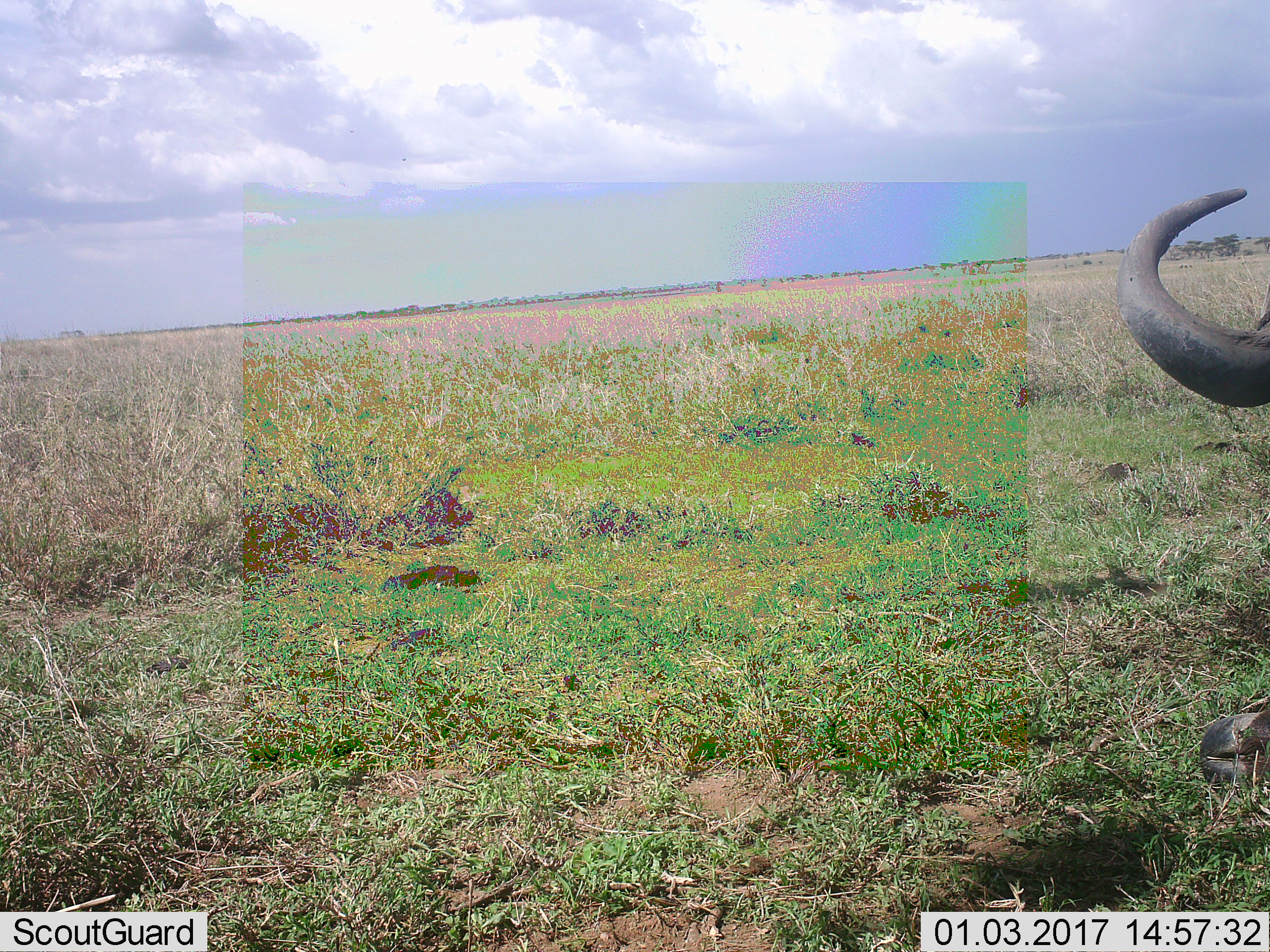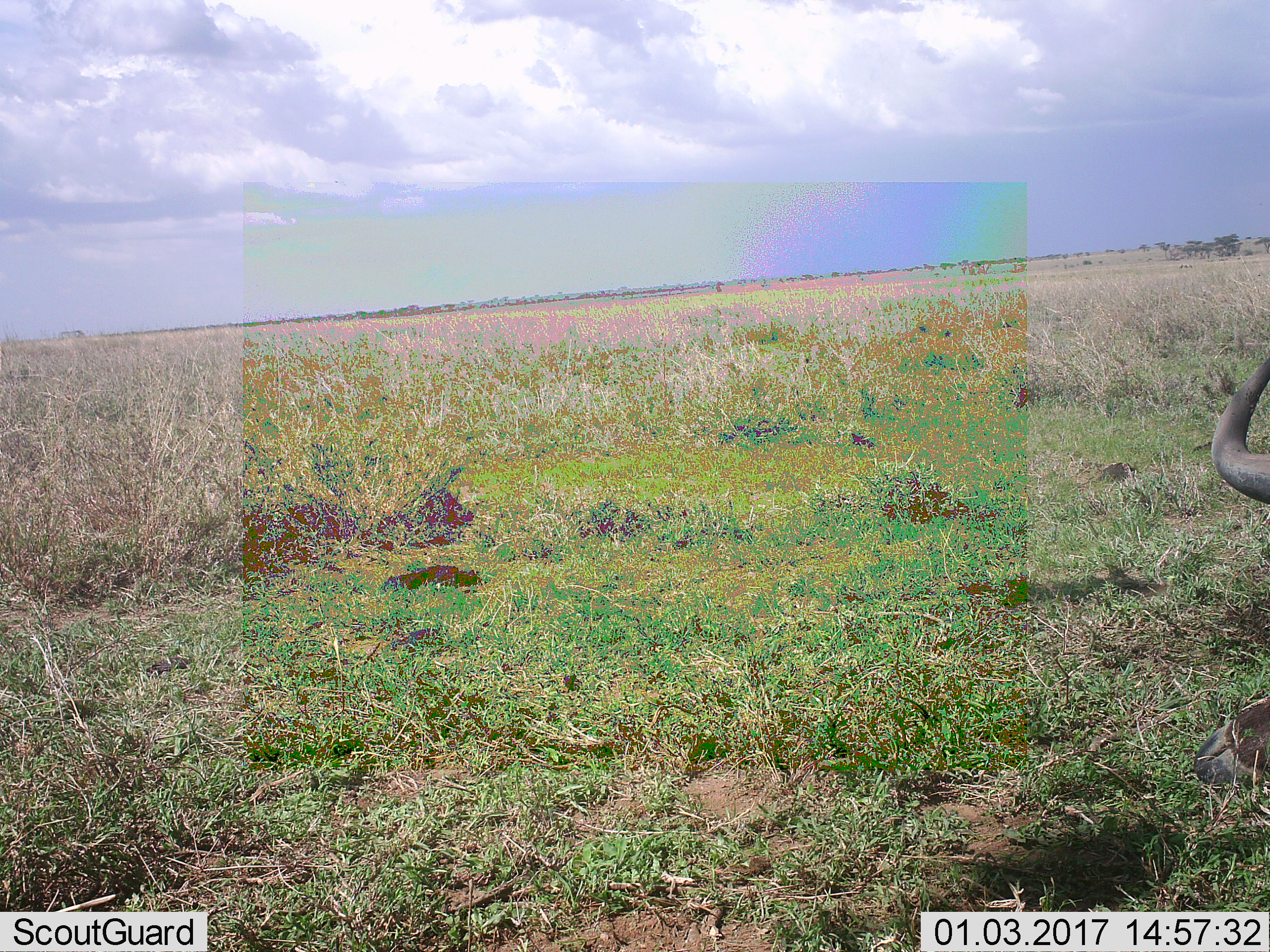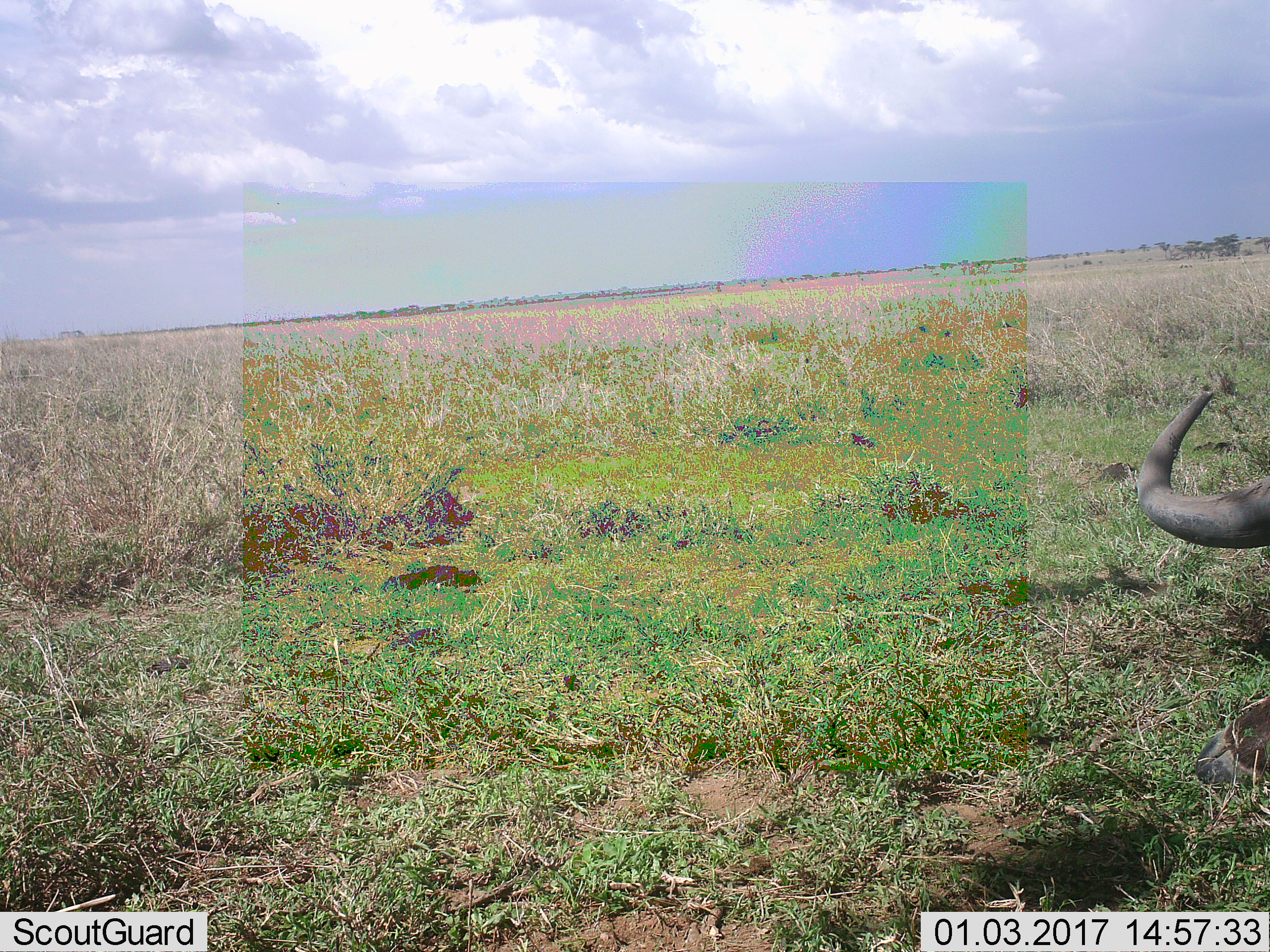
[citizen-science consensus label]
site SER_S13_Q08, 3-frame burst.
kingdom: Animalia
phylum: Chordata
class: Mammalia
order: Artiodactyla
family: Bovidae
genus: Syncerus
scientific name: Syncerus caffer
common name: african buffalo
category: buffalo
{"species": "buffalo (african buffalo) (Syncerus caffer)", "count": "1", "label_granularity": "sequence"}